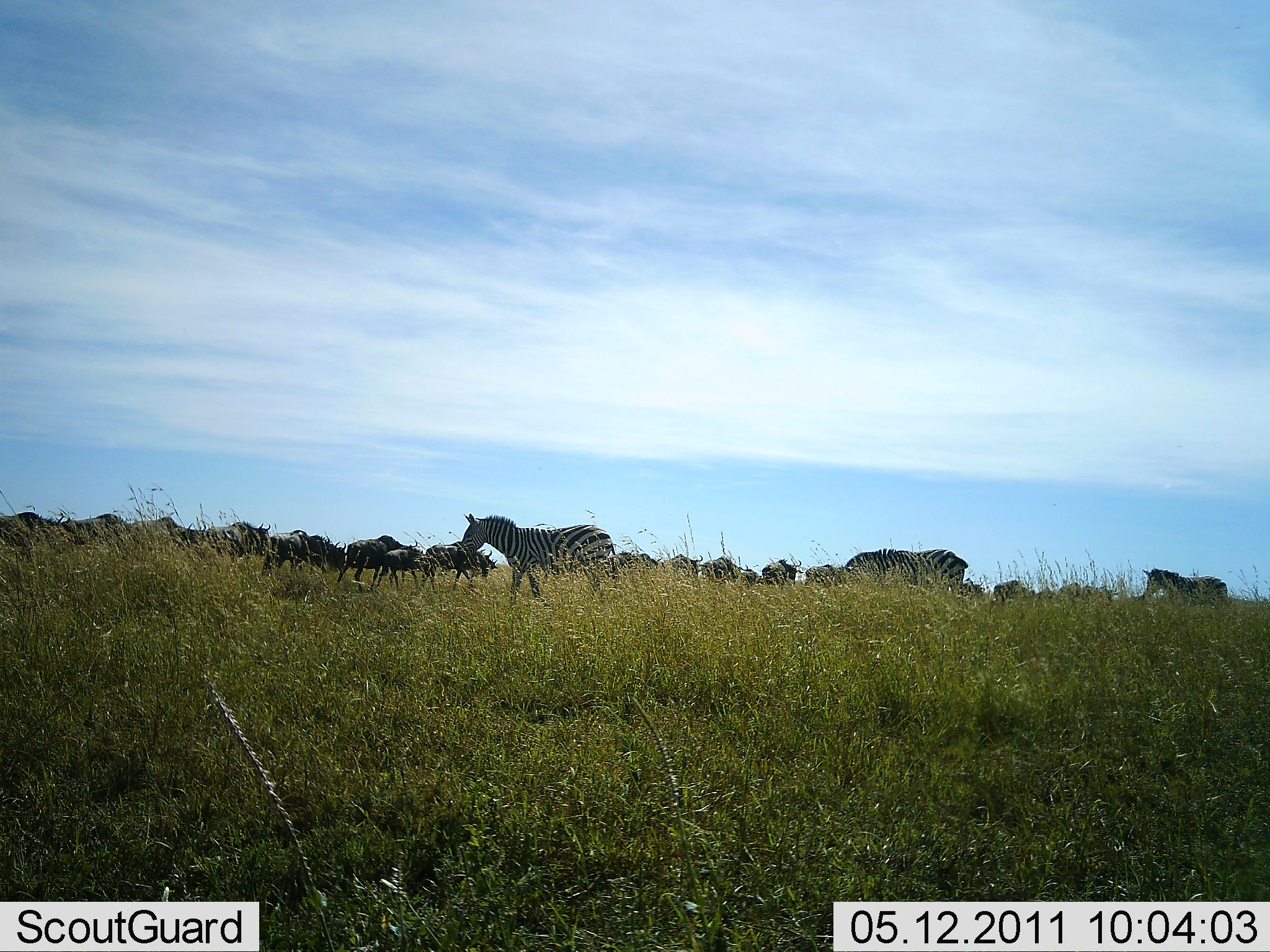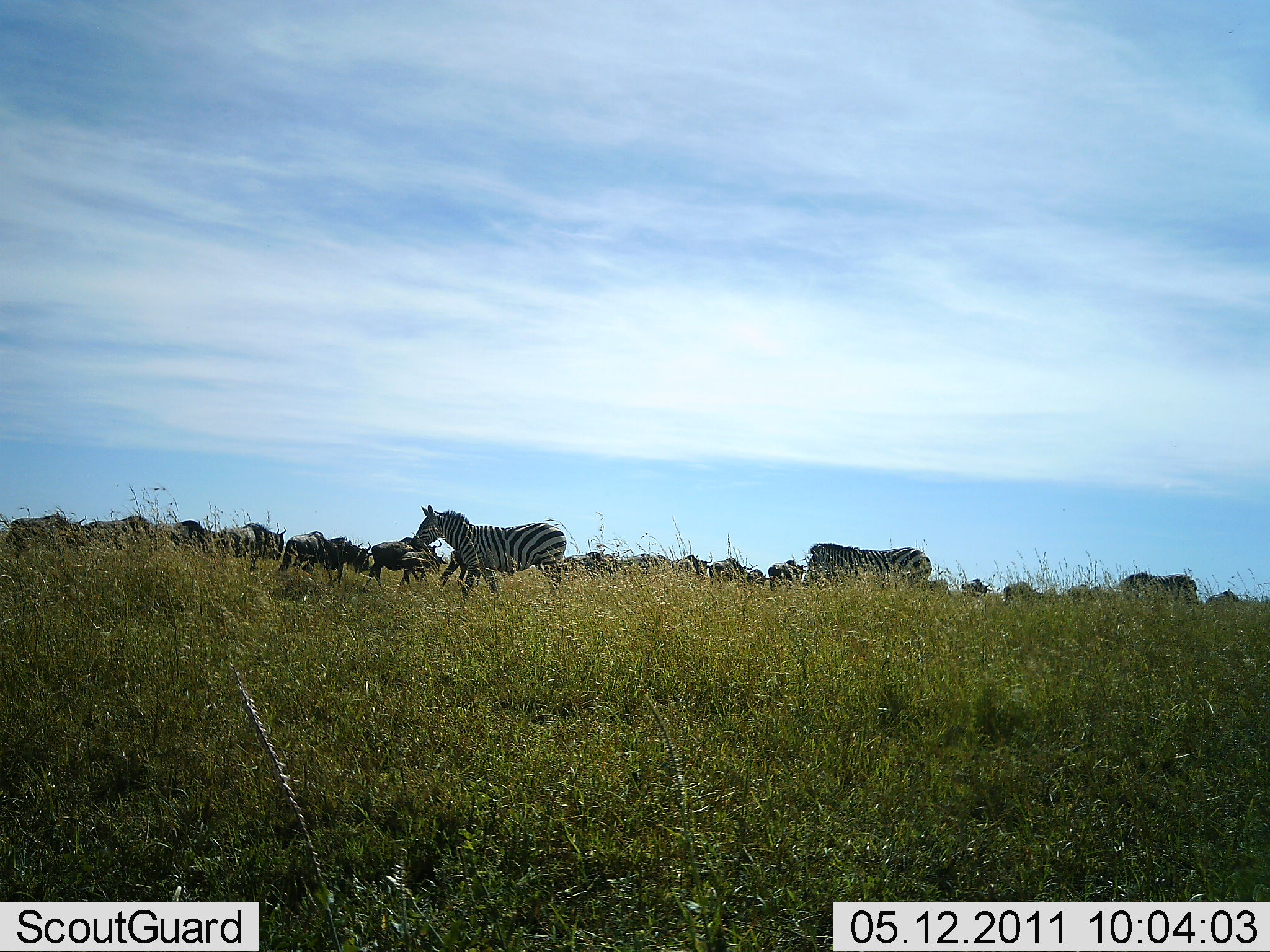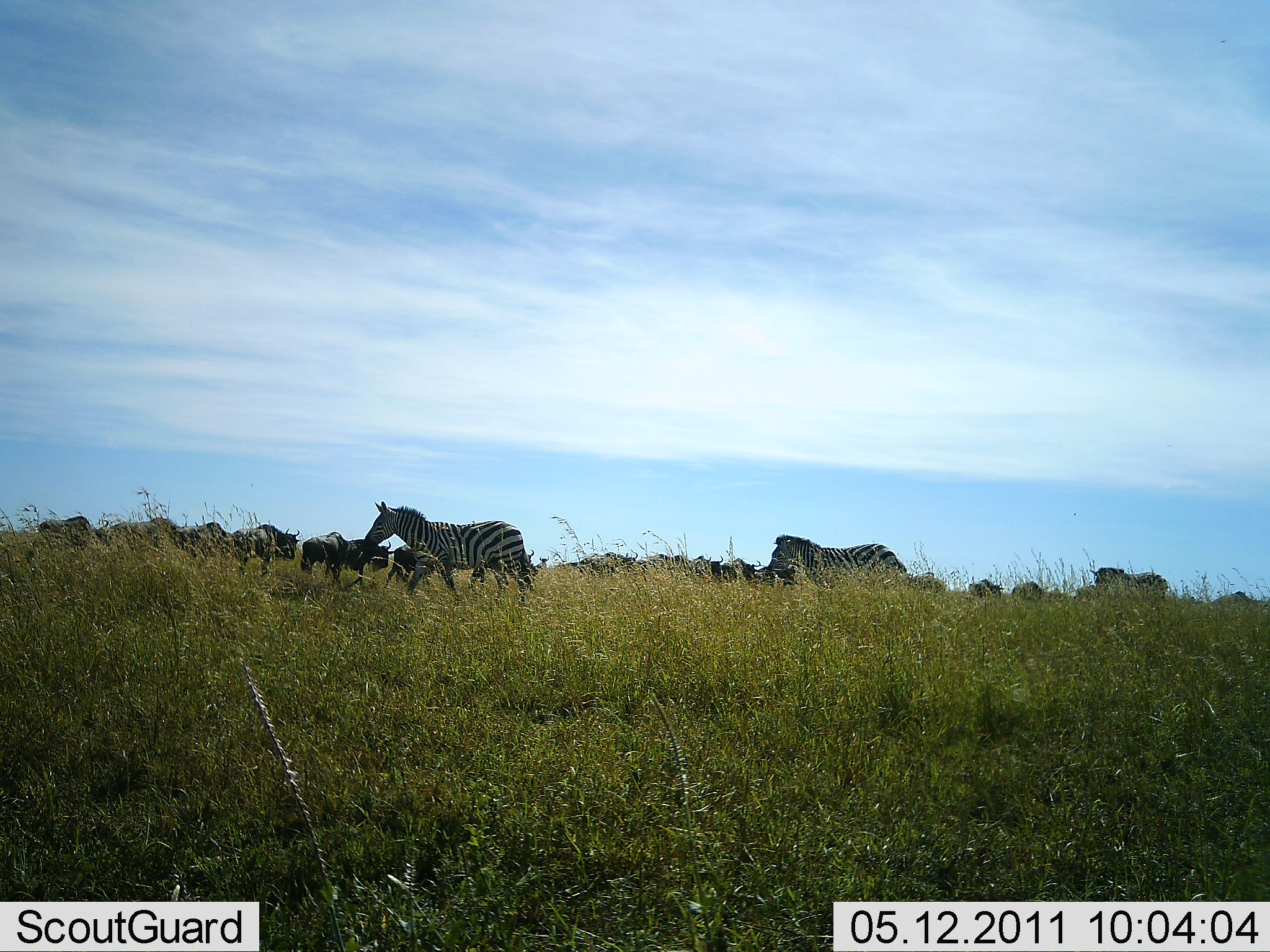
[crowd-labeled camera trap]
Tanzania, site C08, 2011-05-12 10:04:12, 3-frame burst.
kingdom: Animalia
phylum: Chordata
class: Mammalia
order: Artiodactyla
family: Bovidae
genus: Connochaetes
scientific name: Connochaetes taurinus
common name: blue wildebeest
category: wildebeest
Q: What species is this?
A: Wildebeest (blue wildebeest) (Connochaetes taurinus).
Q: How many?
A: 11-50.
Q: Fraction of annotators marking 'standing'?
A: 17%.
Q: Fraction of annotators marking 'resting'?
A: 0%.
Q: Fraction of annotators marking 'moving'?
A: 100%.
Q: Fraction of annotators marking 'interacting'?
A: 0%.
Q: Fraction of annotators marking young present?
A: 17%.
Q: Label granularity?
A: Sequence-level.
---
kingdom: Animalia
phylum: Chordata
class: Mammalia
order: Perissodactyla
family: Equidae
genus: Equus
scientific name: Equus quagga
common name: plains zebra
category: zebra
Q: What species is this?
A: Zebra (plains zebra) (Equus quagga).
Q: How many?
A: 3.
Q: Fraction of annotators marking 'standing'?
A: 18%.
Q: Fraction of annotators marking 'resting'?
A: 6%.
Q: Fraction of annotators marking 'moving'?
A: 94%.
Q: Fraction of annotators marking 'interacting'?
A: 0%.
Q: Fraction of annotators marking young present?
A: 0%.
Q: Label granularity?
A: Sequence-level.